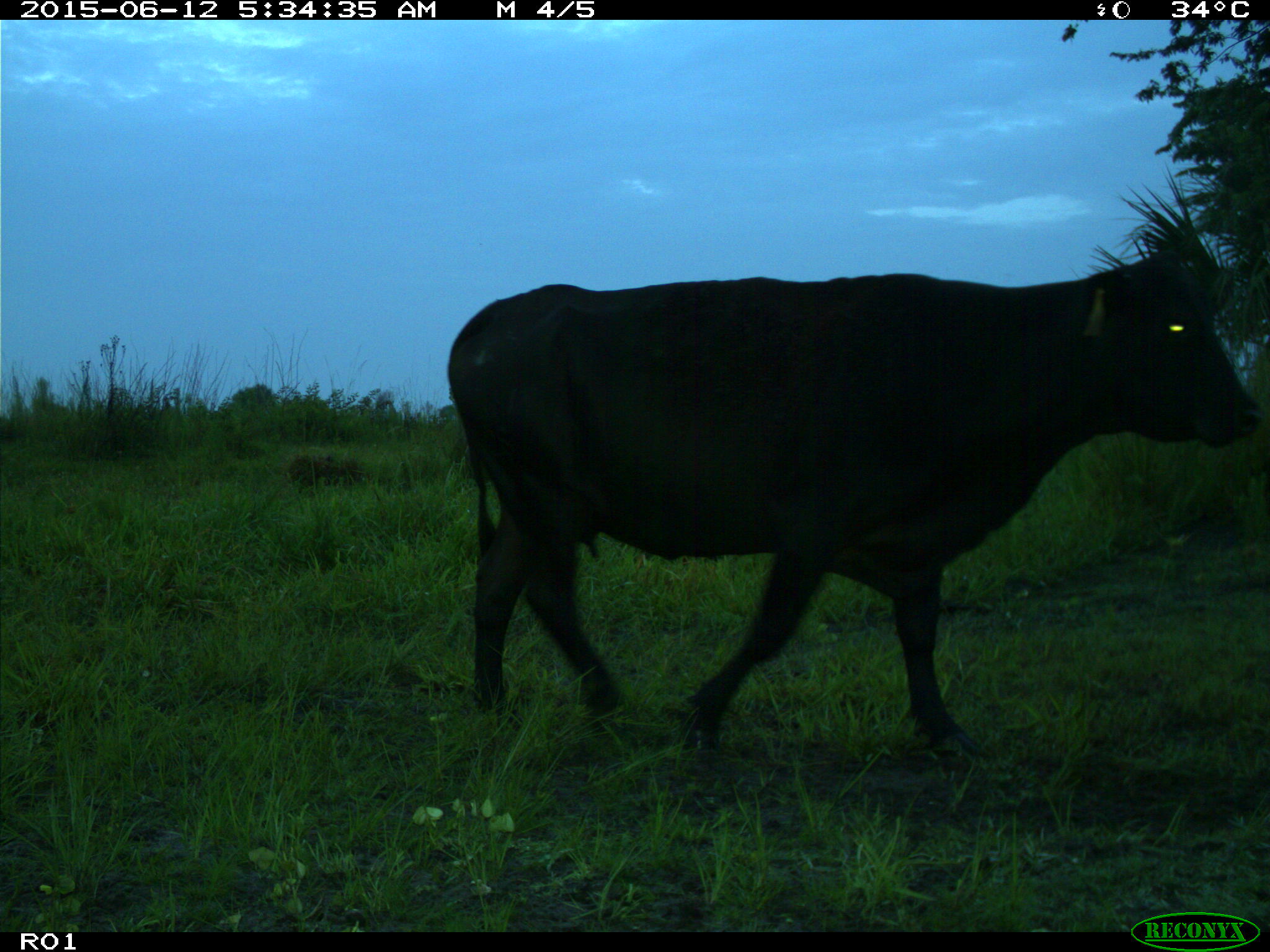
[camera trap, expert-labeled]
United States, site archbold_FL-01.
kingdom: Animalia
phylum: Chordata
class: Mammalia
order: Artiodactyla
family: Bovidae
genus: Bos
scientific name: Bos taurus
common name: domestic cow